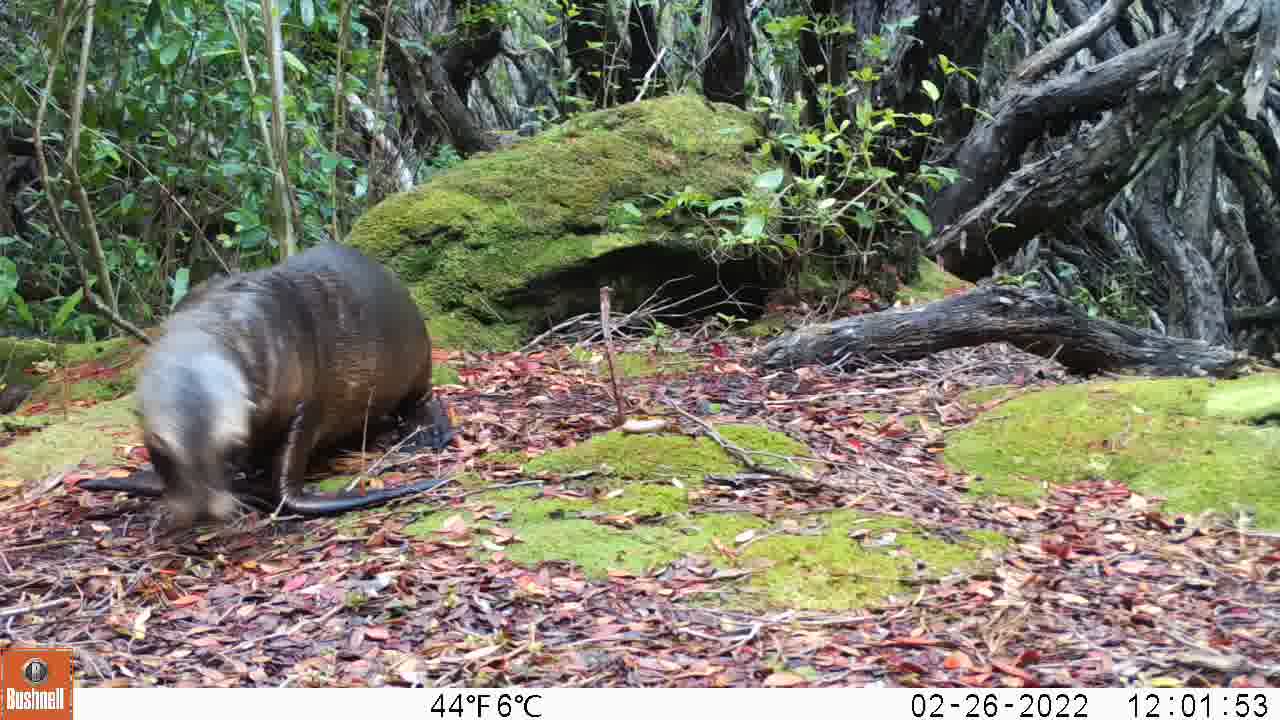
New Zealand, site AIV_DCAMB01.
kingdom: Animalia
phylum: Chordata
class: Mammalia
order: Carnivora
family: Otariidae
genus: Phocarctos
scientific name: Phocarctos hookeri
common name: new zealand sea lion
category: sealion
Sealion (new zealand sea lion) (Phocarctos hookeri).